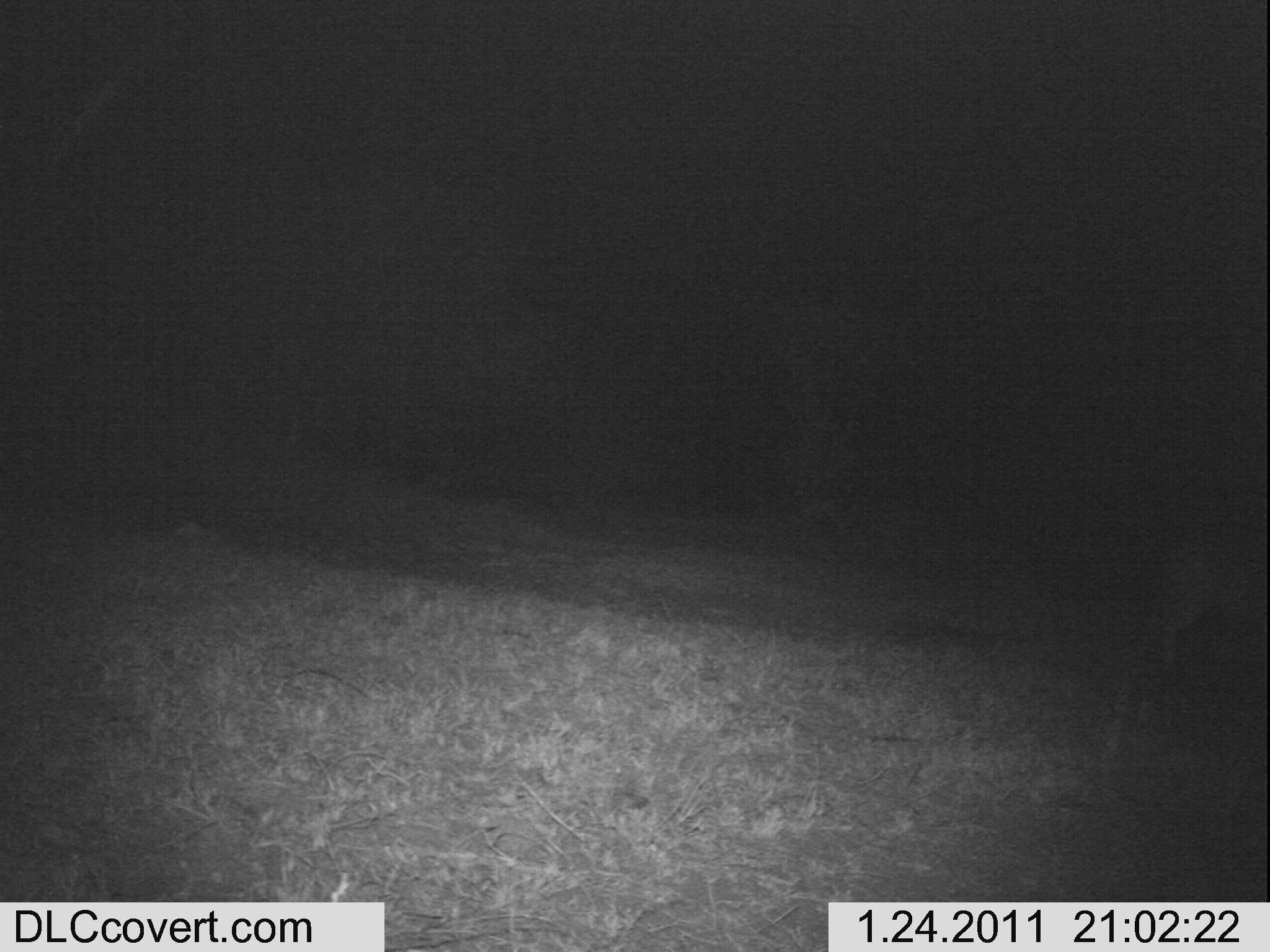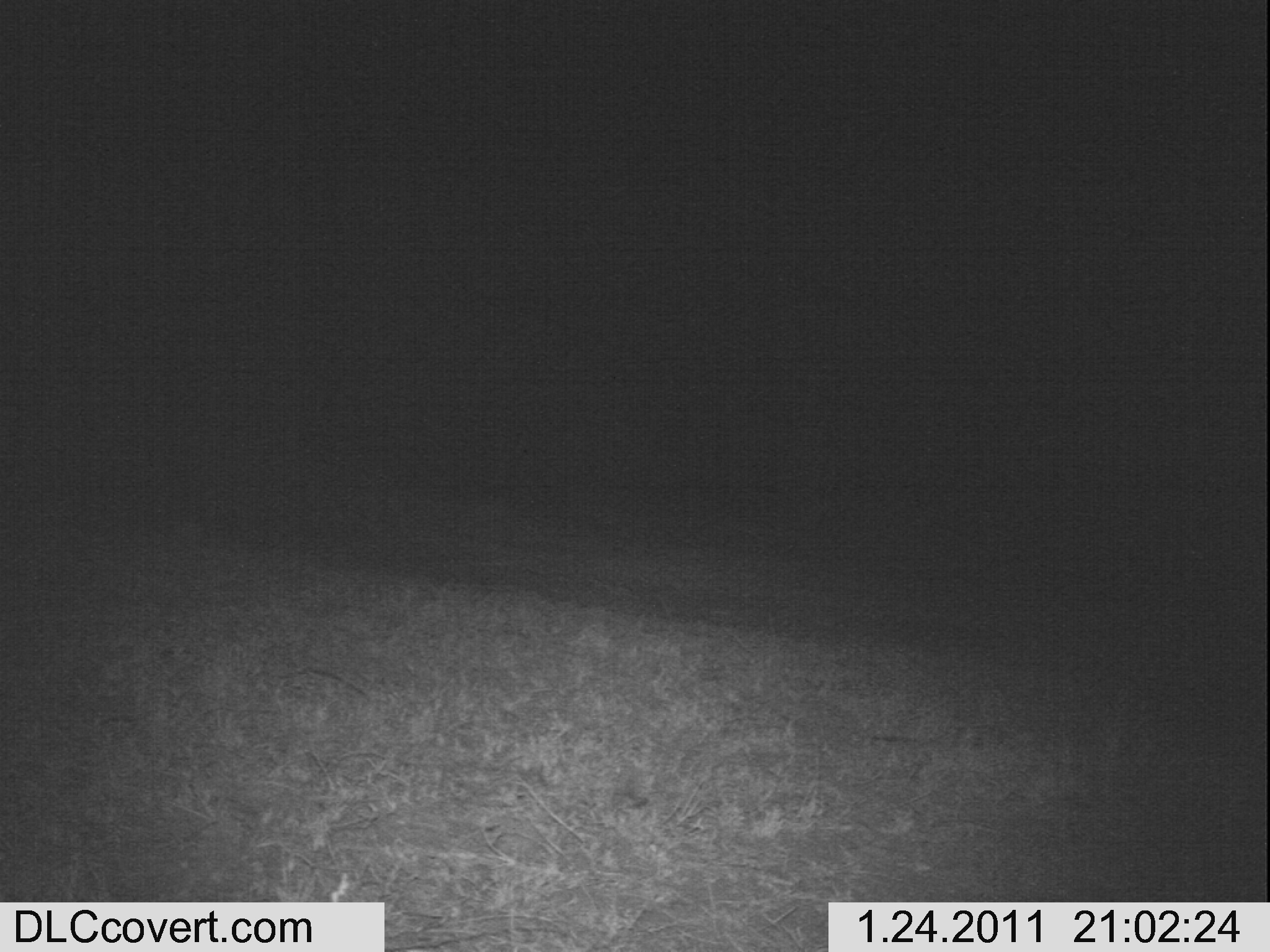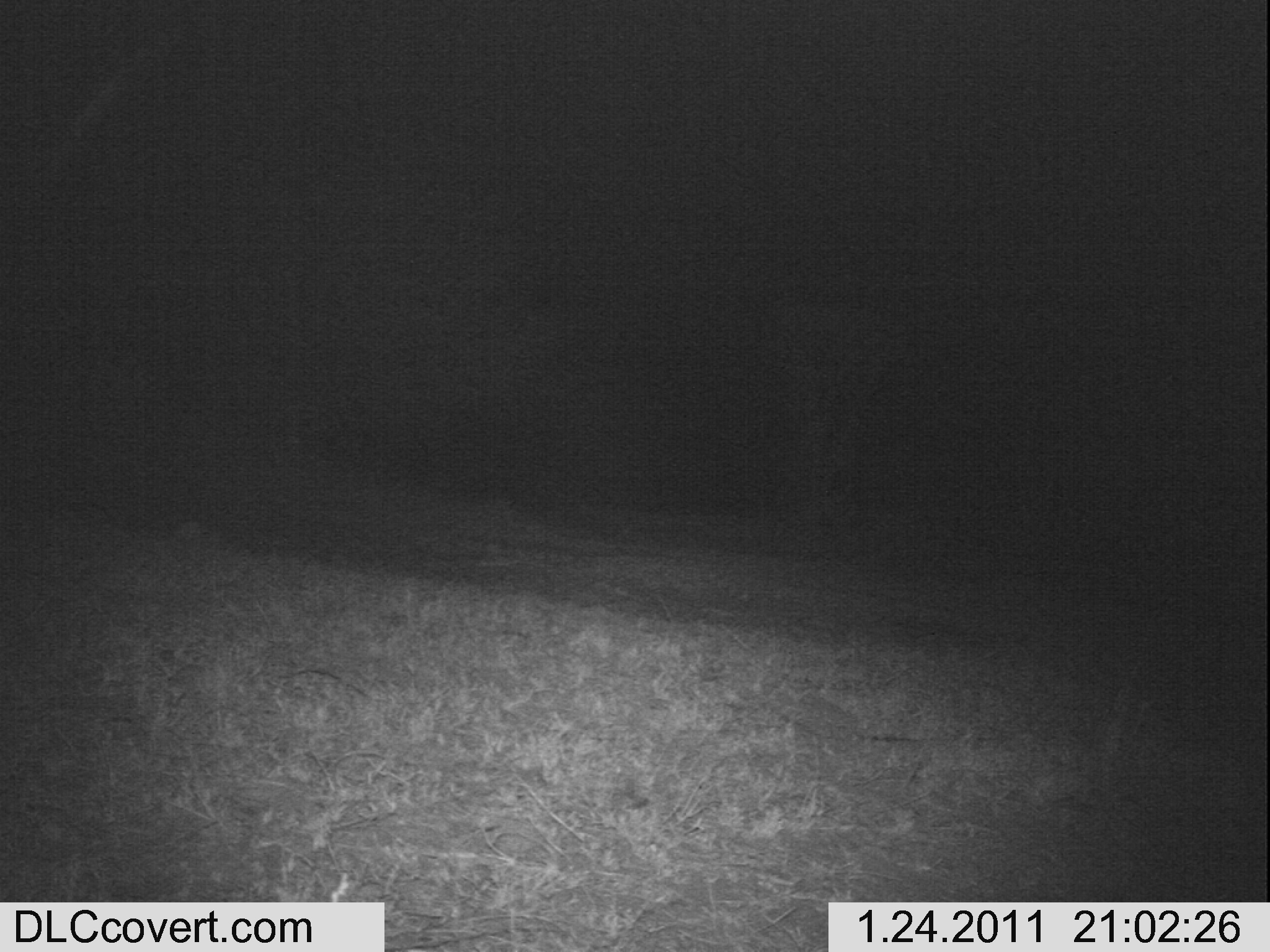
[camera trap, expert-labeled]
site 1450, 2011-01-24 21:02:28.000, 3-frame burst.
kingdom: Animalia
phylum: Chordata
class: Mammalia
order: Artiodactyla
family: Bovidae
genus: Aepyceros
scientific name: Aepyceros melampus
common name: impala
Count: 1.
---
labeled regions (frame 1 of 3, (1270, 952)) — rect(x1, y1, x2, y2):
aepyceros melampus: rect(1134, 507, 1269, 694)